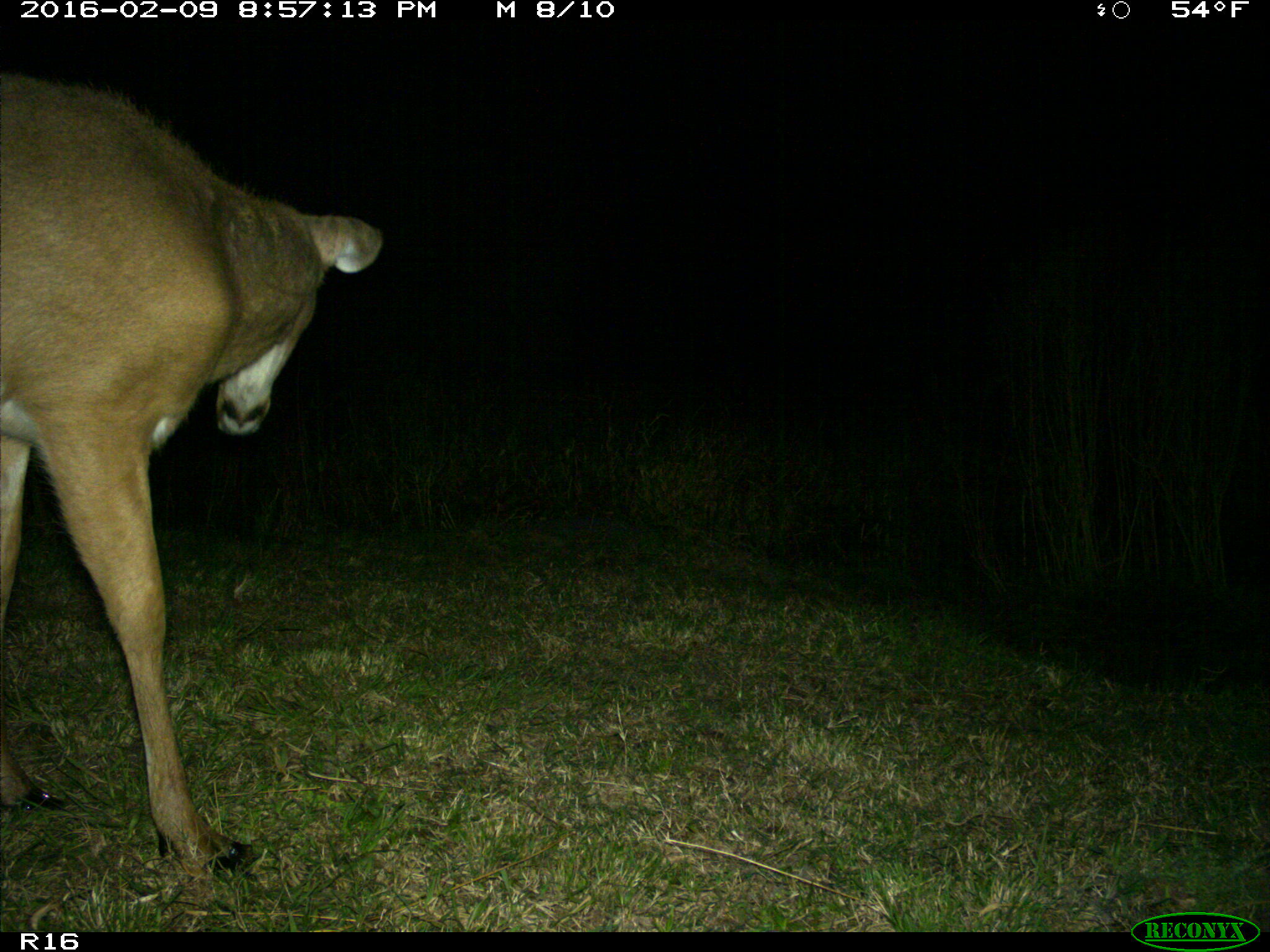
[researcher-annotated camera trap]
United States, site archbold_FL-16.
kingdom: Animalia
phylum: Chordata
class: Mammalia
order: Artiodactyla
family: Cervidae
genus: Odocoileus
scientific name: Odocoileus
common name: deer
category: unidentified deer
Unidentified deer (deer) (Odocoileus).